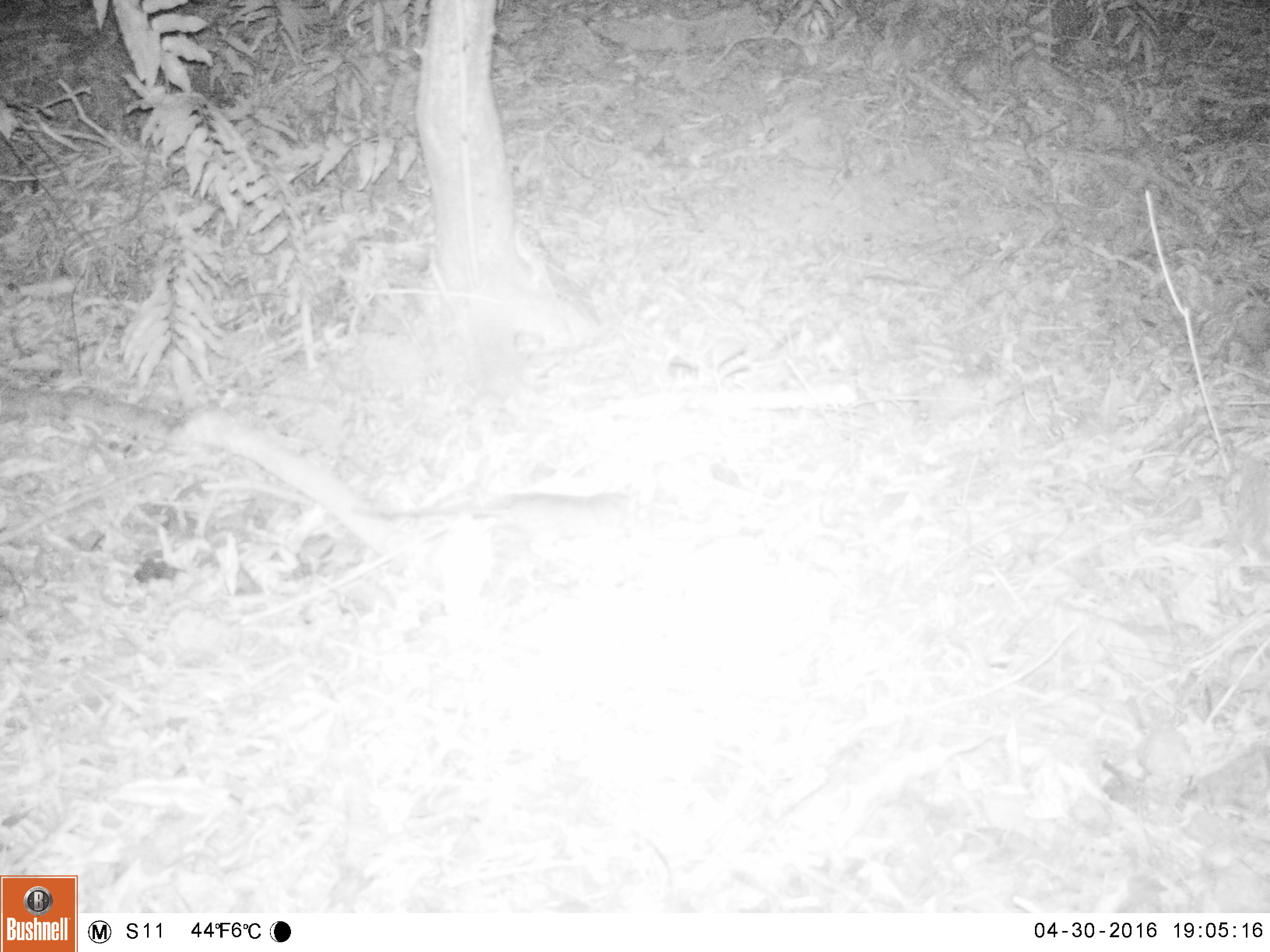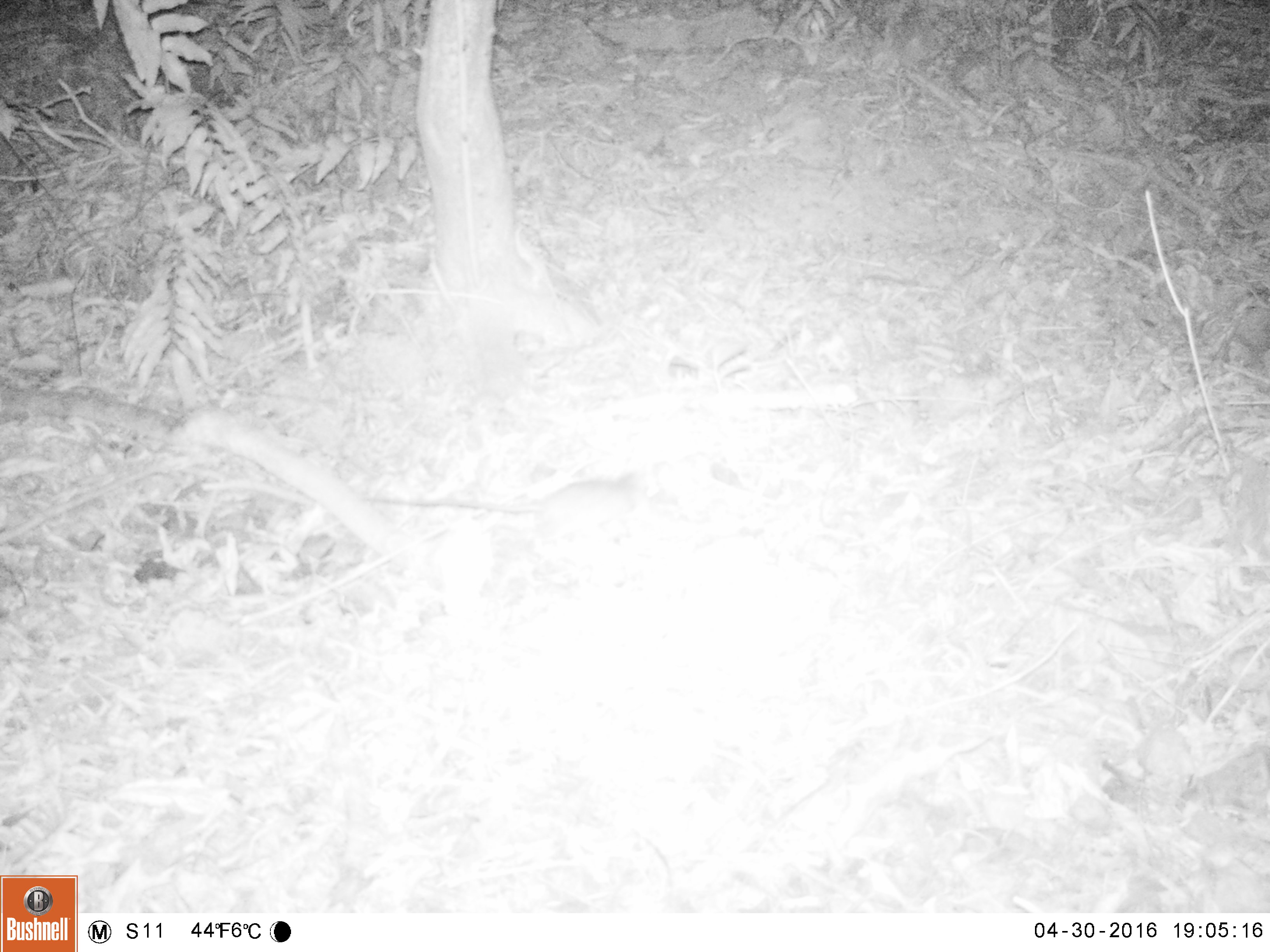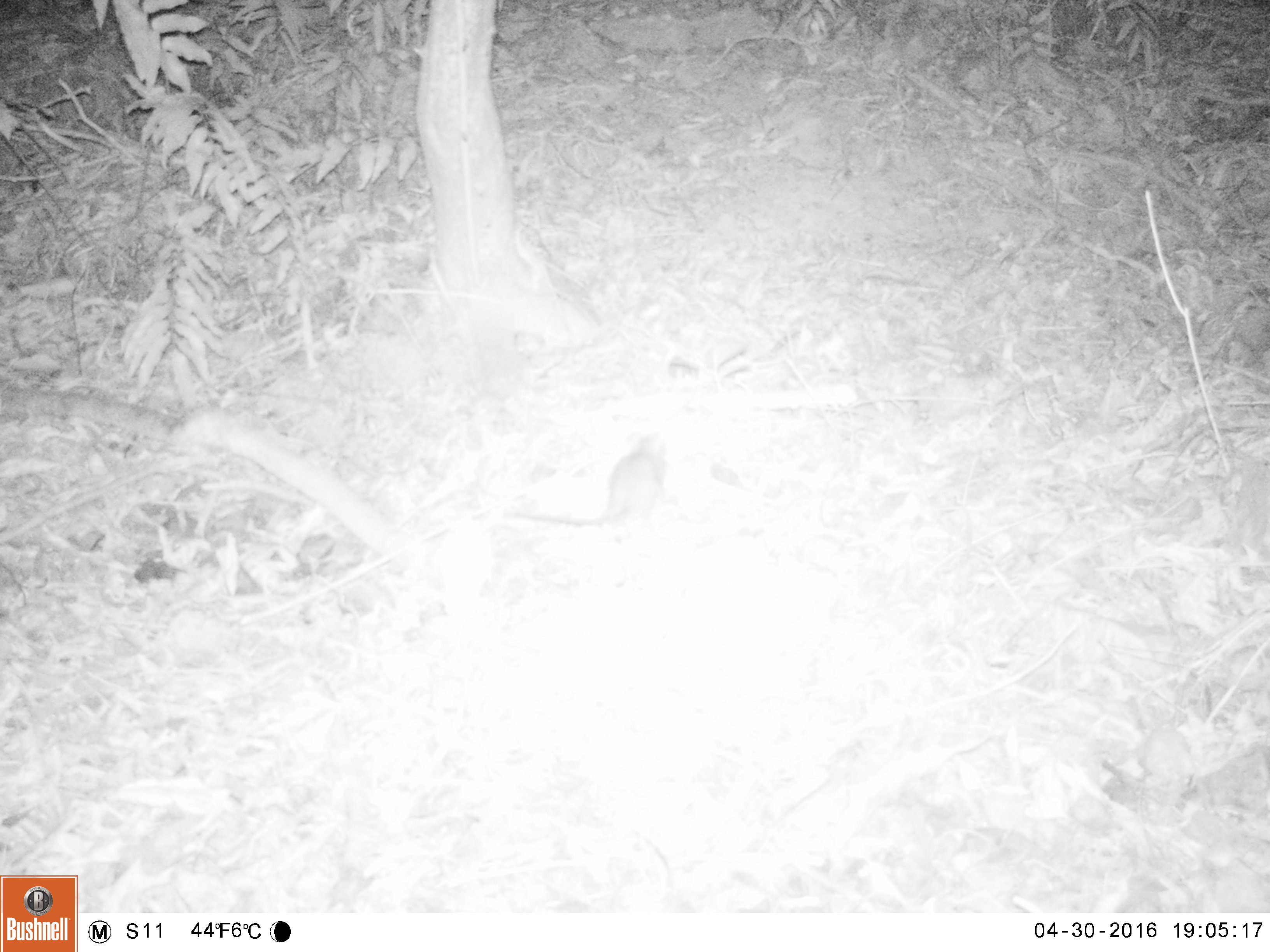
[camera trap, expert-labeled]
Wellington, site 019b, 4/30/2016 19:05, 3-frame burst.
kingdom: Animalia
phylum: Chordata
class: Mammalia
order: Rodentia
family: Muridae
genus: Rattus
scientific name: Rattus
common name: rat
Rat (Rattus).